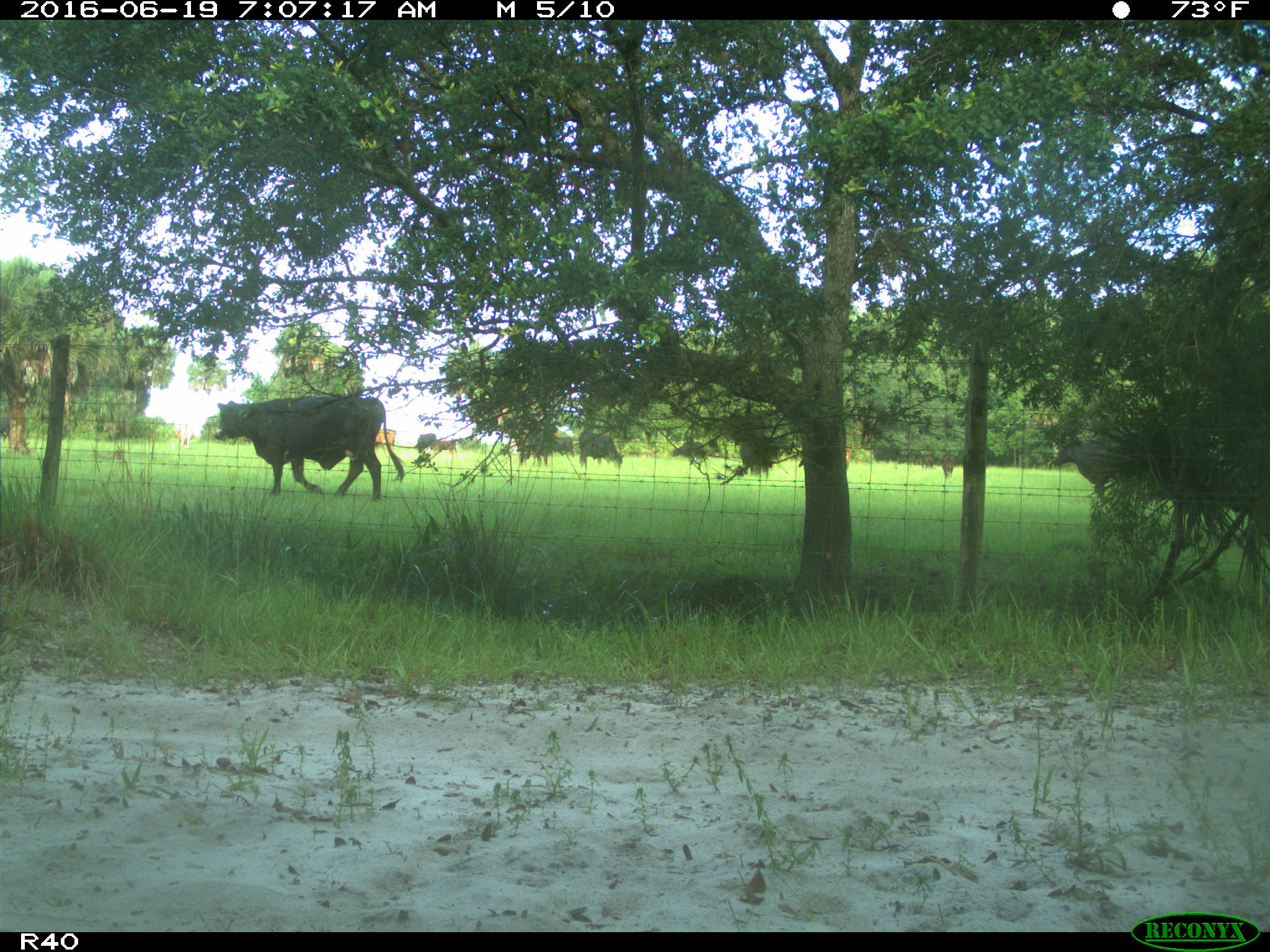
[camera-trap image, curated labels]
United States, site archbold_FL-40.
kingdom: Animalia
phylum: Chordata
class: Mammalia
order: Artiodactyla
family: Bovidae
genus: Bos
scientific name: Bos taurus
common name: domestic cow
Bos taurus (domestic cow).